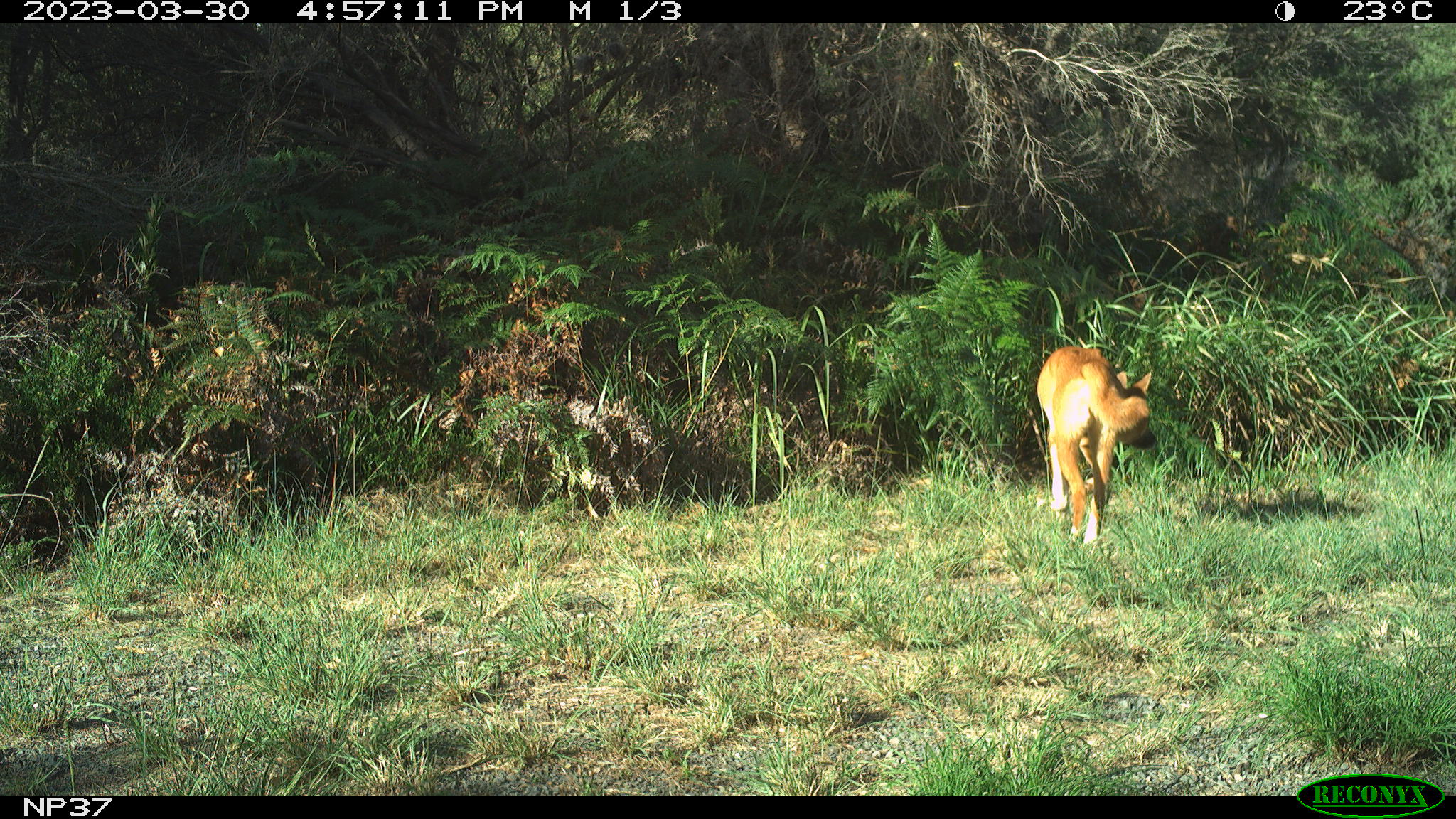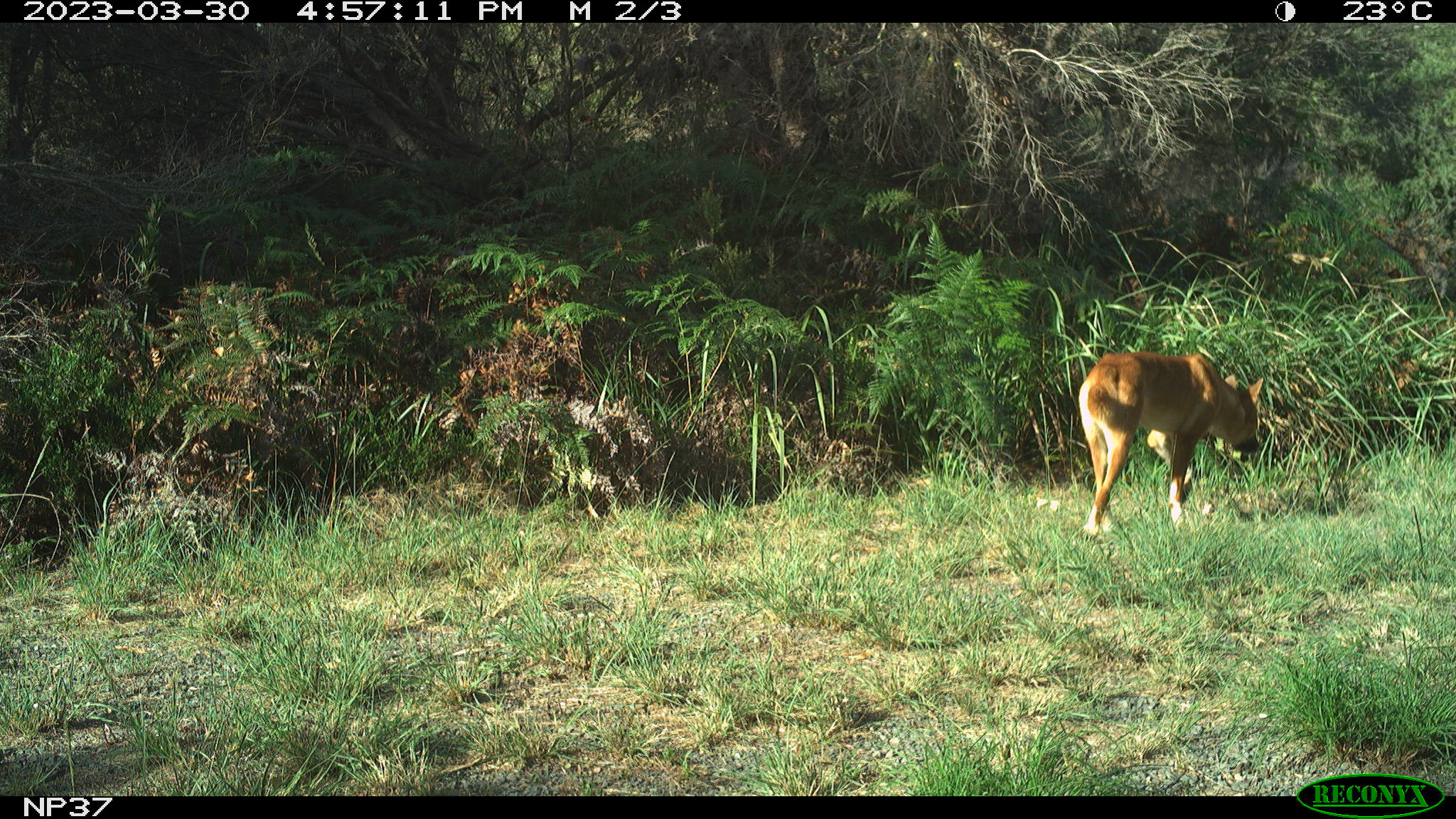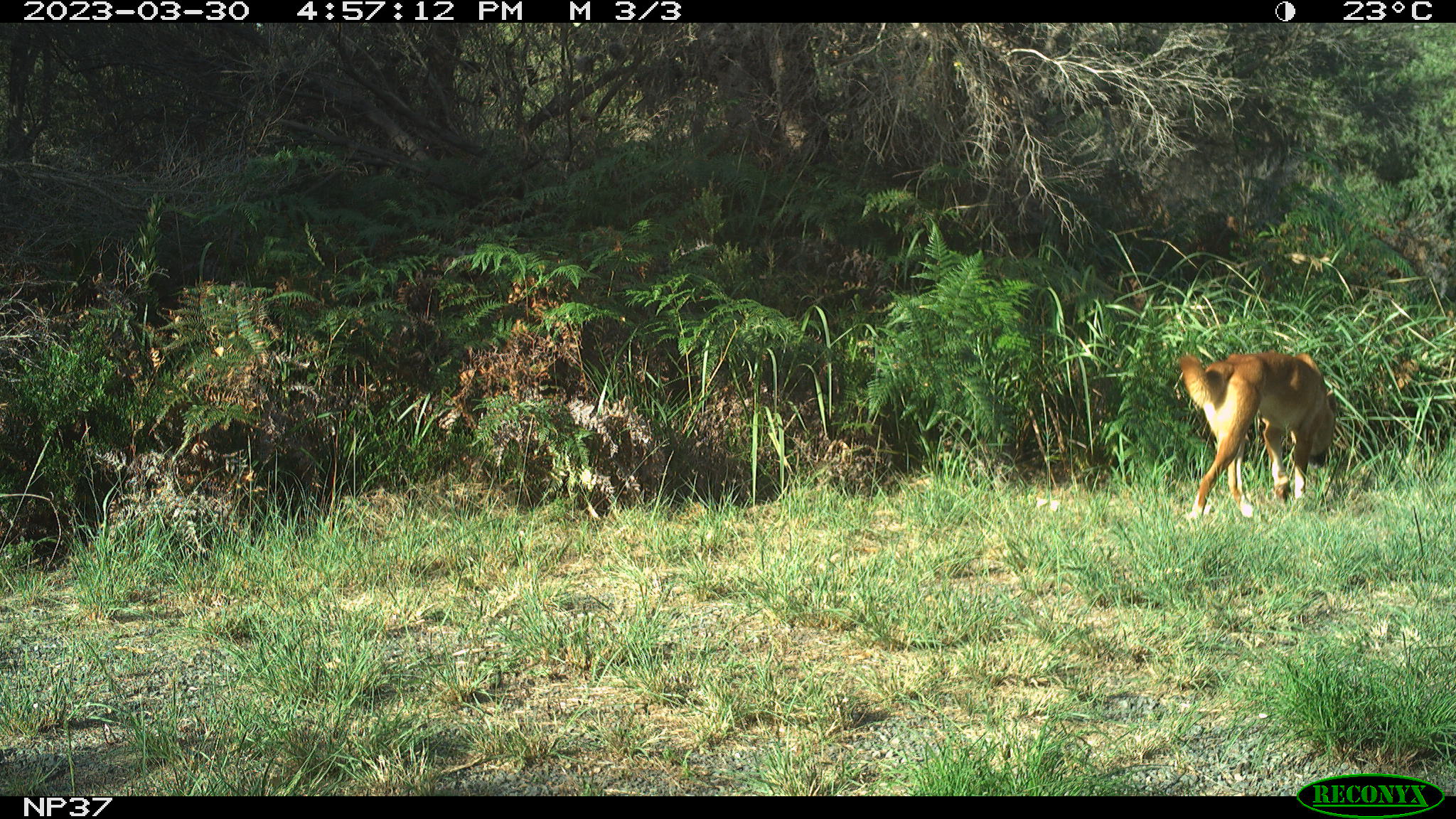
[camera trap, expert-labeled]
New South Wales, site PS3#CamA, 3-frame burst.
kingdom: Animalia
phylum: Chordata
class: Mammalia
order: Carnivora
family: Canidae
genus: Canis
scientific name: Canis familiaris dingo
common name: dingo